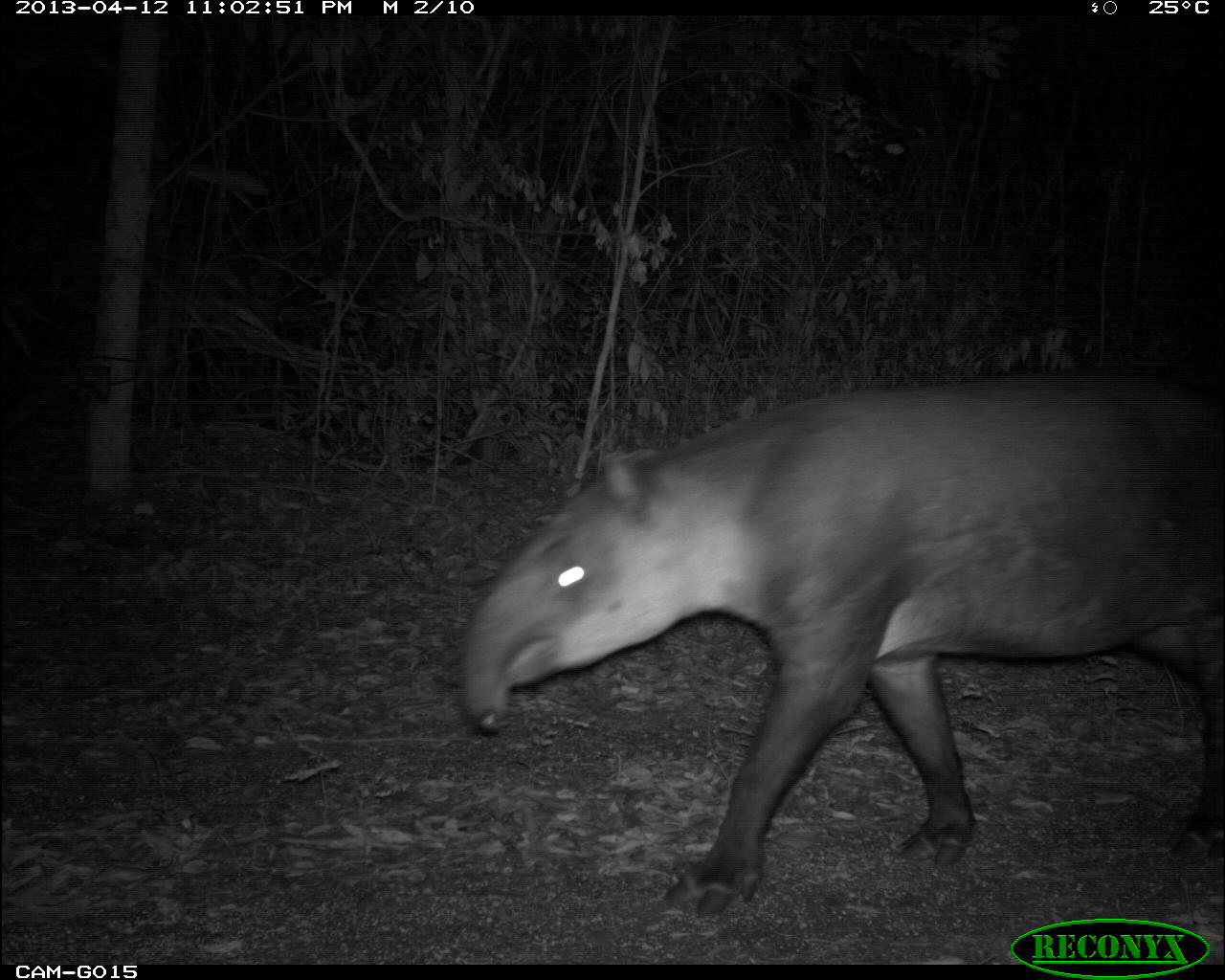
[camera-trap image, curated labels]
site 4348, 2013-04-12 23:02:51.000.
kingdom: Animalia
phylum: Chordata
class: Mammalia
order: Perissodactyla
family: Tapiridae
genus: Tapirus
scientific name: Tapirus bairdii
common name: baird's tapir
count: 1